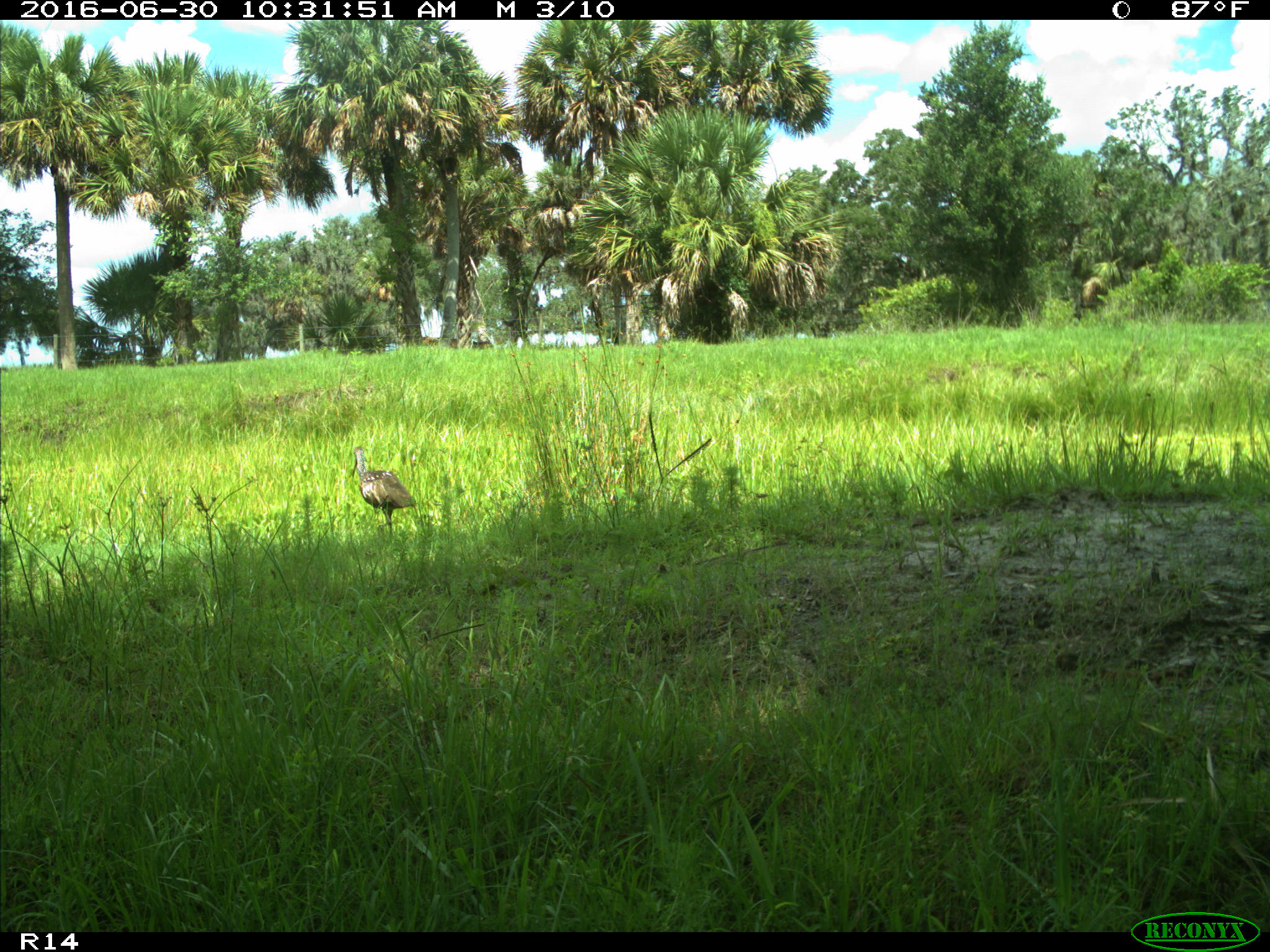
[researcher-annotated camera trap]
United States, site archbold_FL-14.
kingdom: Animalia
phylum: Chordata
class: Aves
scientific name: Aves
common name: birds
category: unidentified bird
Unidentified bird (birds) (Aves).